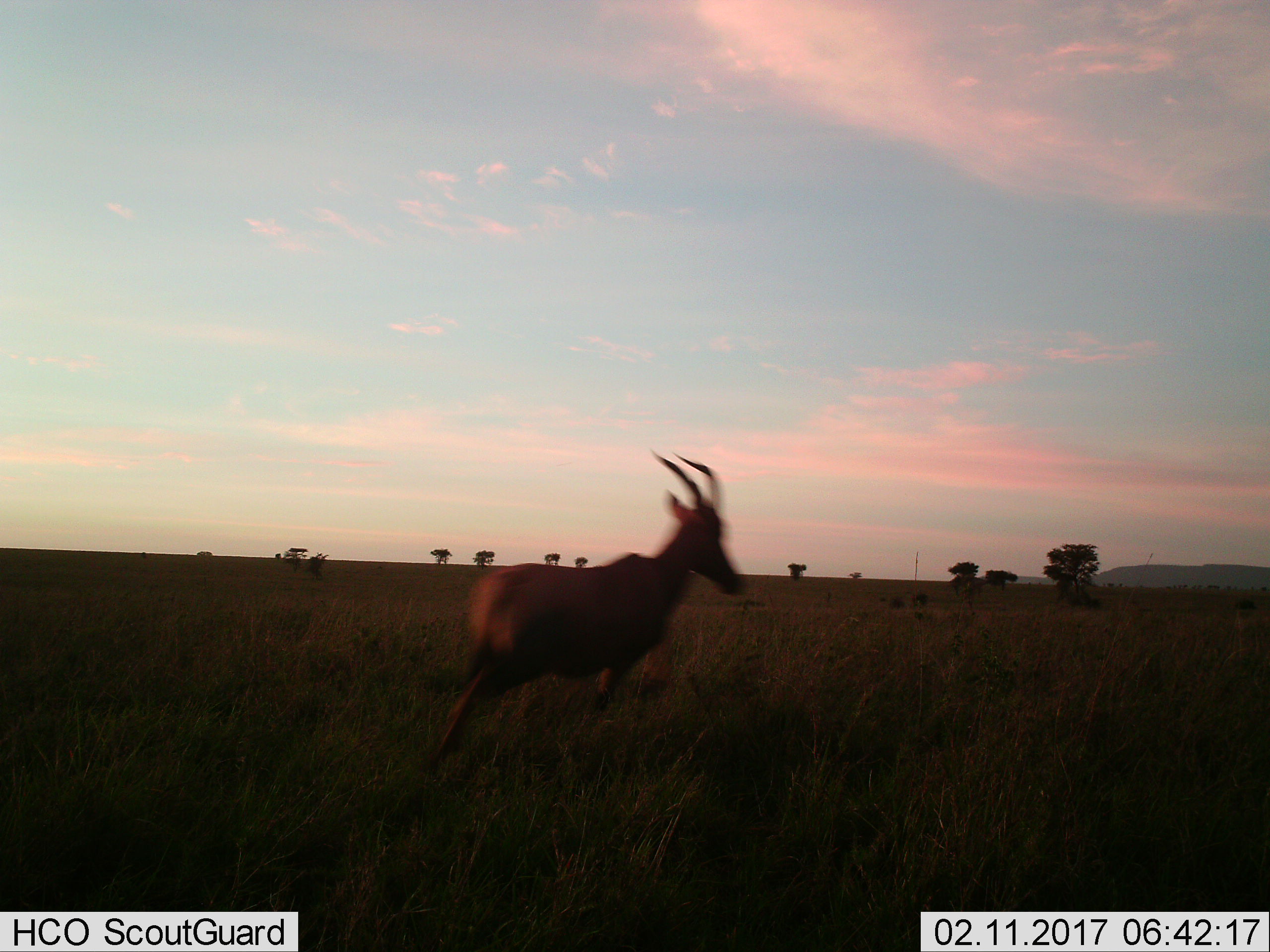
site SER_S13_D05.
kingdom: Animalia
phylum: Chordata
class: Mammalia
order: Artiodactyla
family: Bovidae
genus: Damaliscus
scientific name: Damaliscus lunatus jimela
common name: topi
Topi (Damaliscus lunatus jimela), count 1. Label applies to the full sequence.